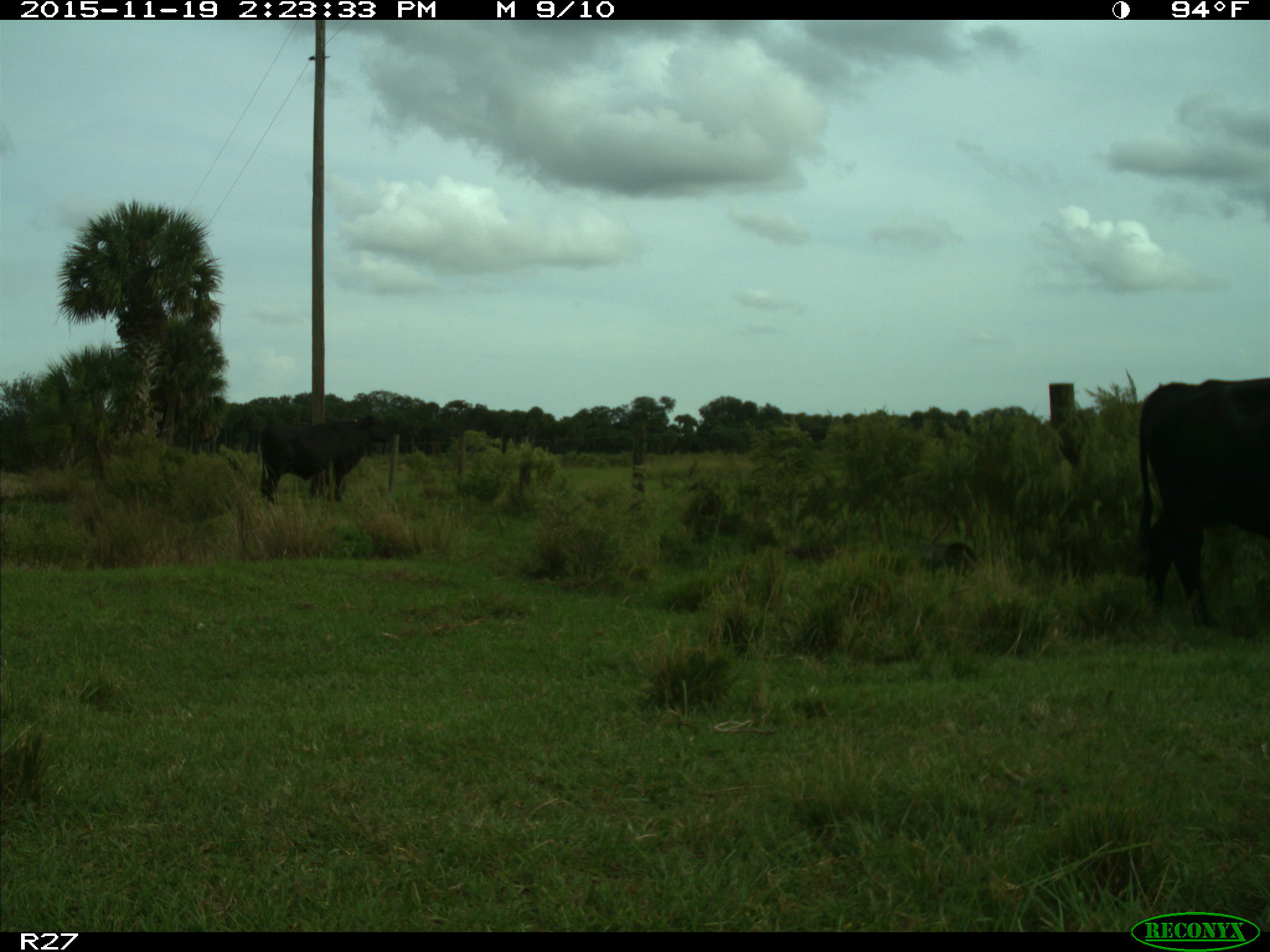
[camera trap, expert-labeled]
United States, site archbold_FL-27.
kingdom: Animalia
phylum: Chordata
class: Mammalia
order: Artiodactyla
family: Bovidae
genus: Bos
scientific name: Bos taurus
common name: domestic cow